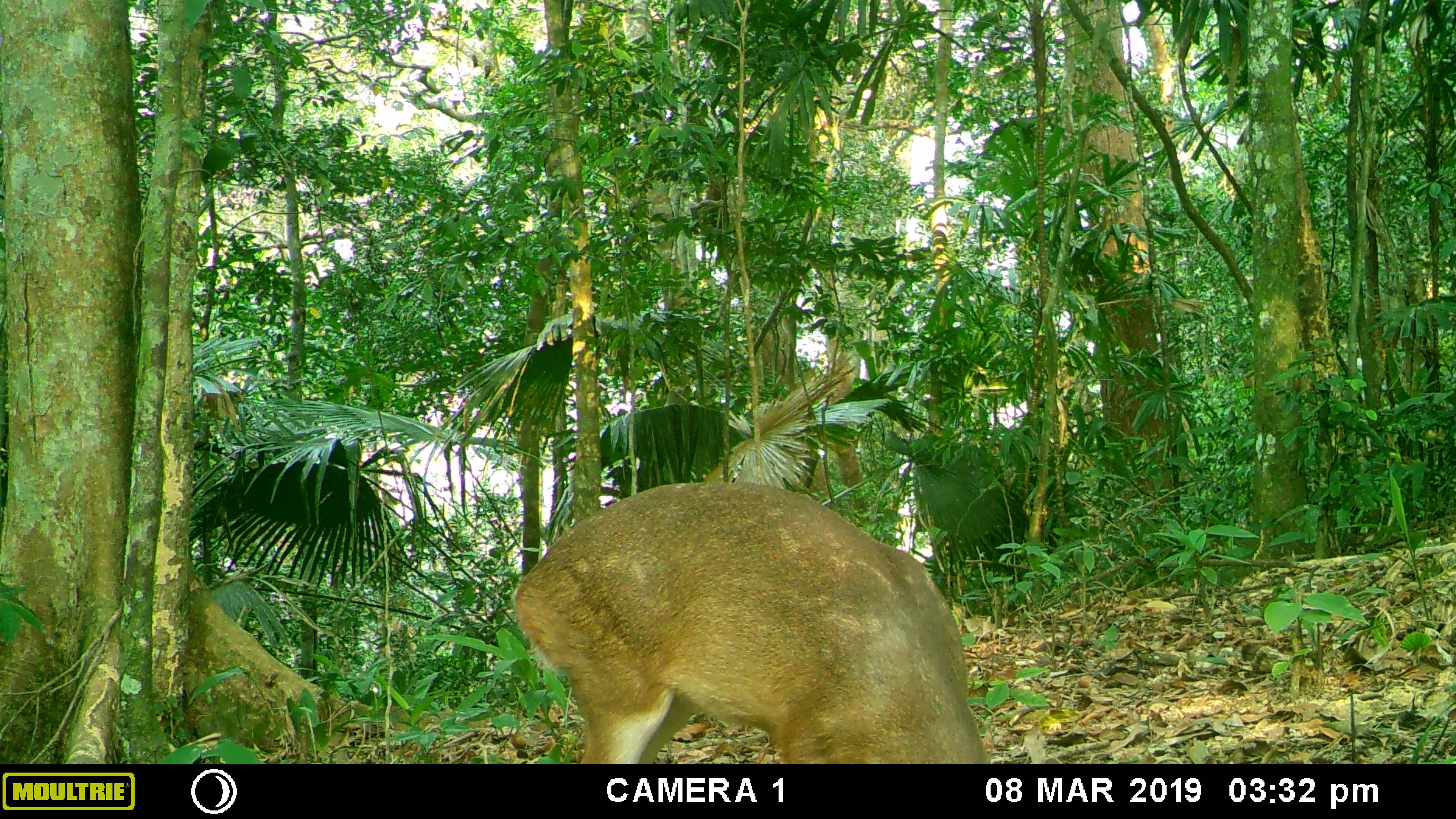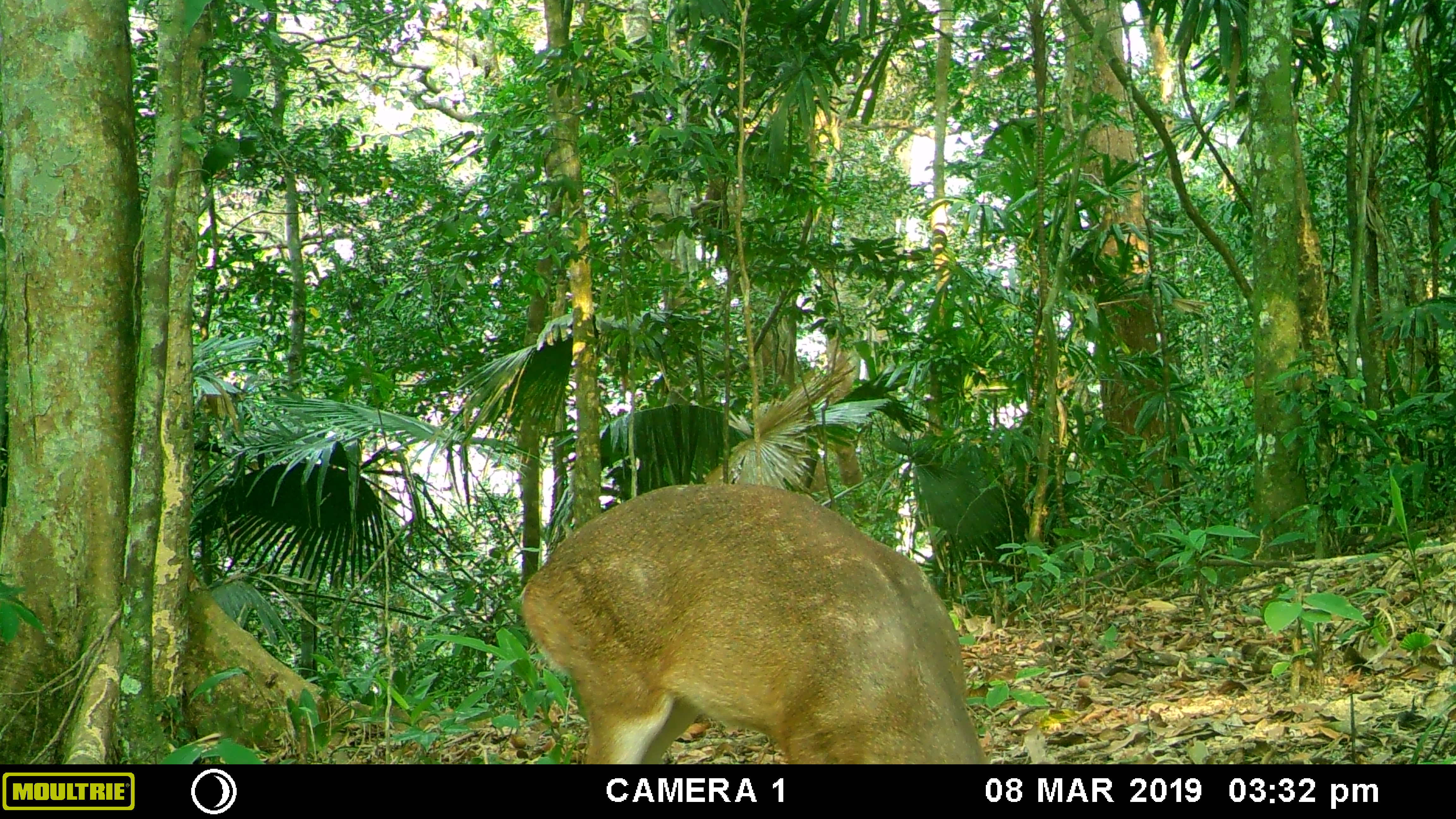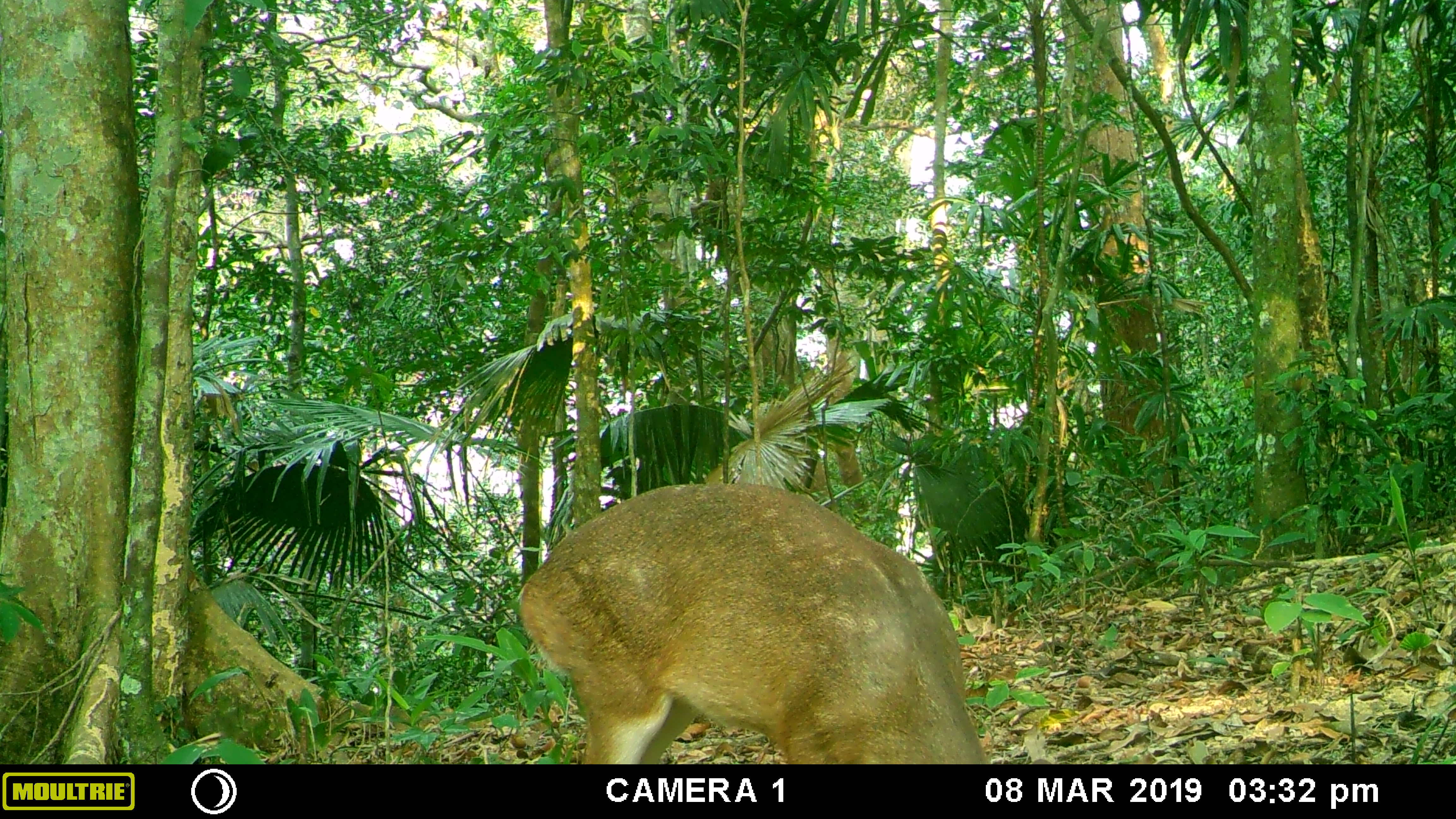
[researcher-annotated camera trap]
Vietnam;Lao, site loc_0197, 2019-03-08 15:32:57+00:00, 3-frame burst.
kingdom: Animalia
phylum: Chordata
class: Mammalia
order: Artiodactyla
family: Cervidae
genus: Muntiacus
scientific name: Muntiacus vuquangensis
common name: large-antlered muntjac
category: large antlered muntjac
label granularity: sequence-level